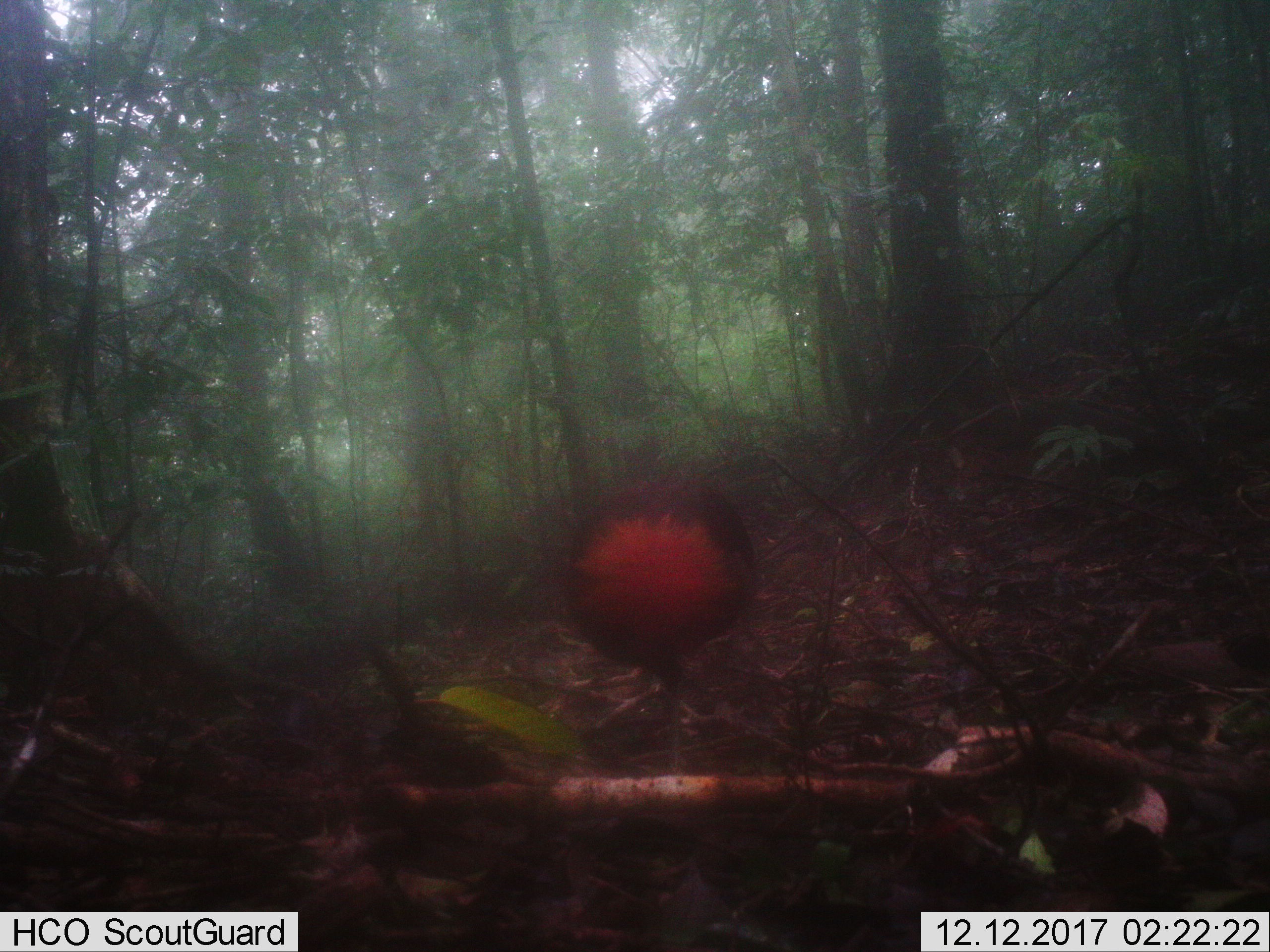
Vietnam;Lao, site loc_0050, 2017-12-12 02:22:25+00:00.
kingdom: Animalia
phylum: Chordata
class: Aves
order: Galliformes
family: Phasianidae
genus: Gallus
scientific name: Gallus gallus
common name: red junglefowl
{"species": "red junglefowl (Gallus gallus)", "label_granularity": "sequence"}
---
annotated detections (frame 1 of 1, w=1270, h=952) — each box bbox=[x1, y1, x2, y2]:
red junglefowl: bbox=[556, 479, 754, 723]